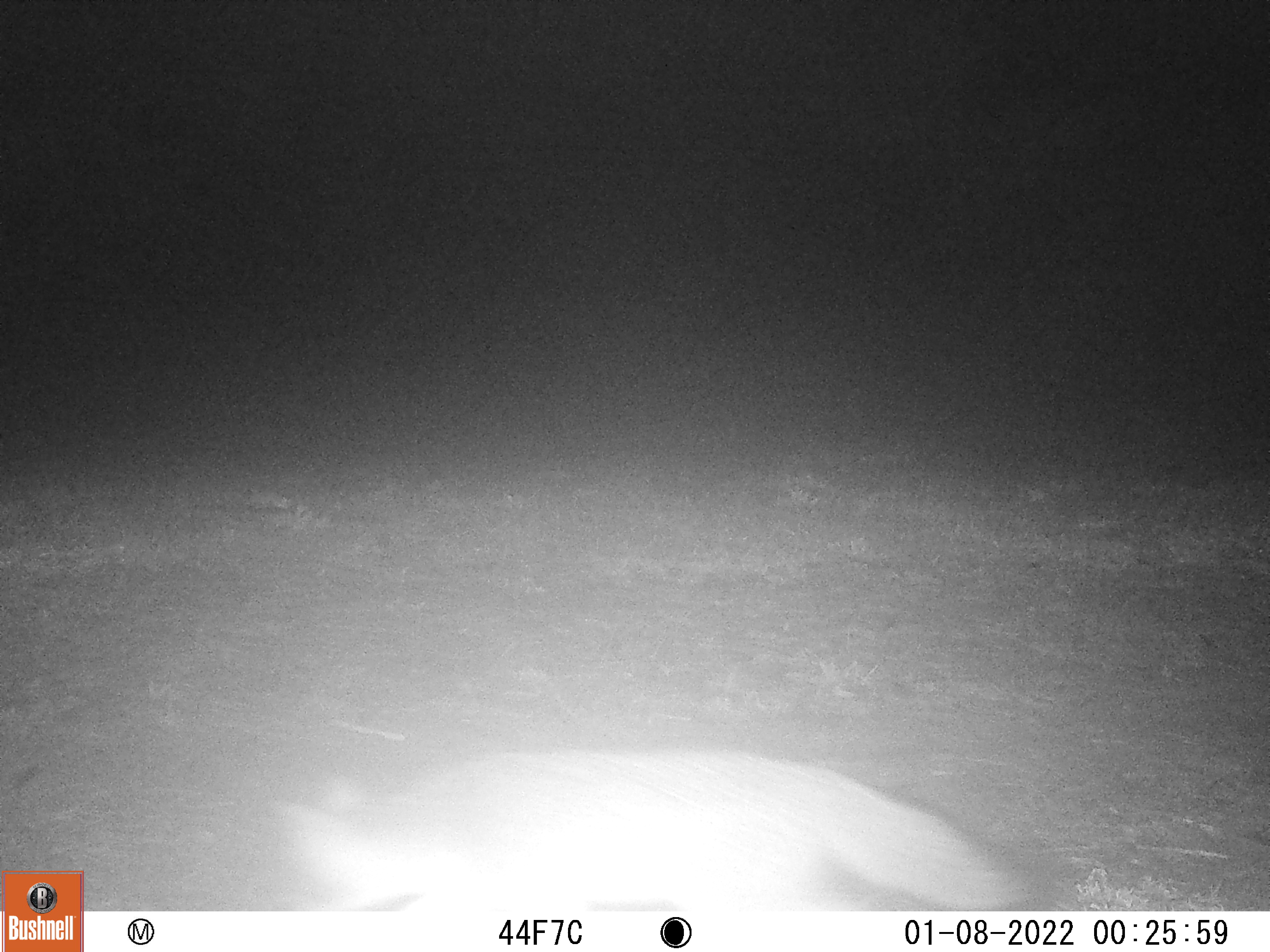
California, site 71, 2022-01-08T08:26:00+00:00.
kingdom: Animalia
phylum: Chordata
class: Mammalia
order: Carnivora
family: Canidae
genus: Urocyon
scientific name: Urocyon cinereoargenteus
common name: gray fox